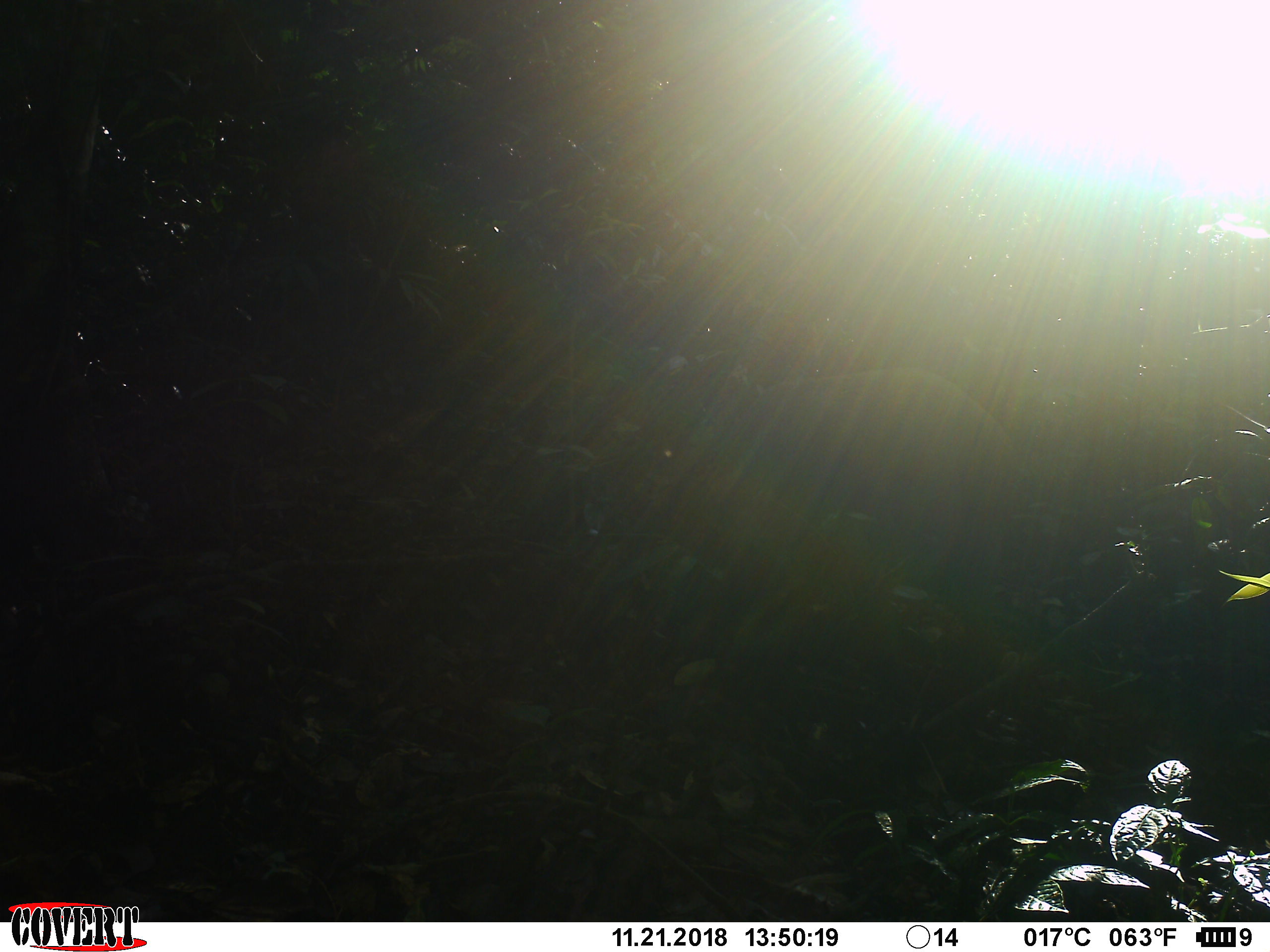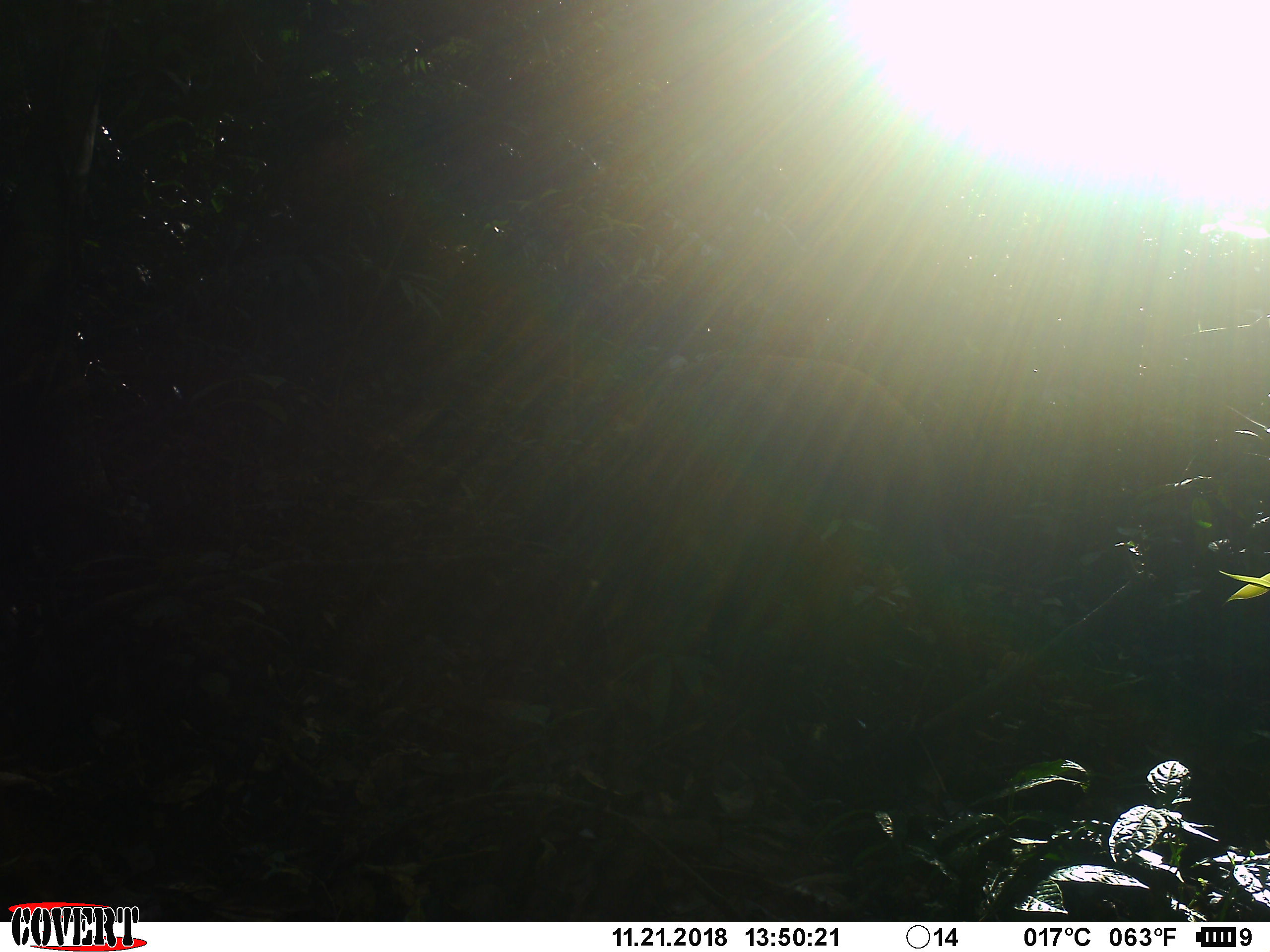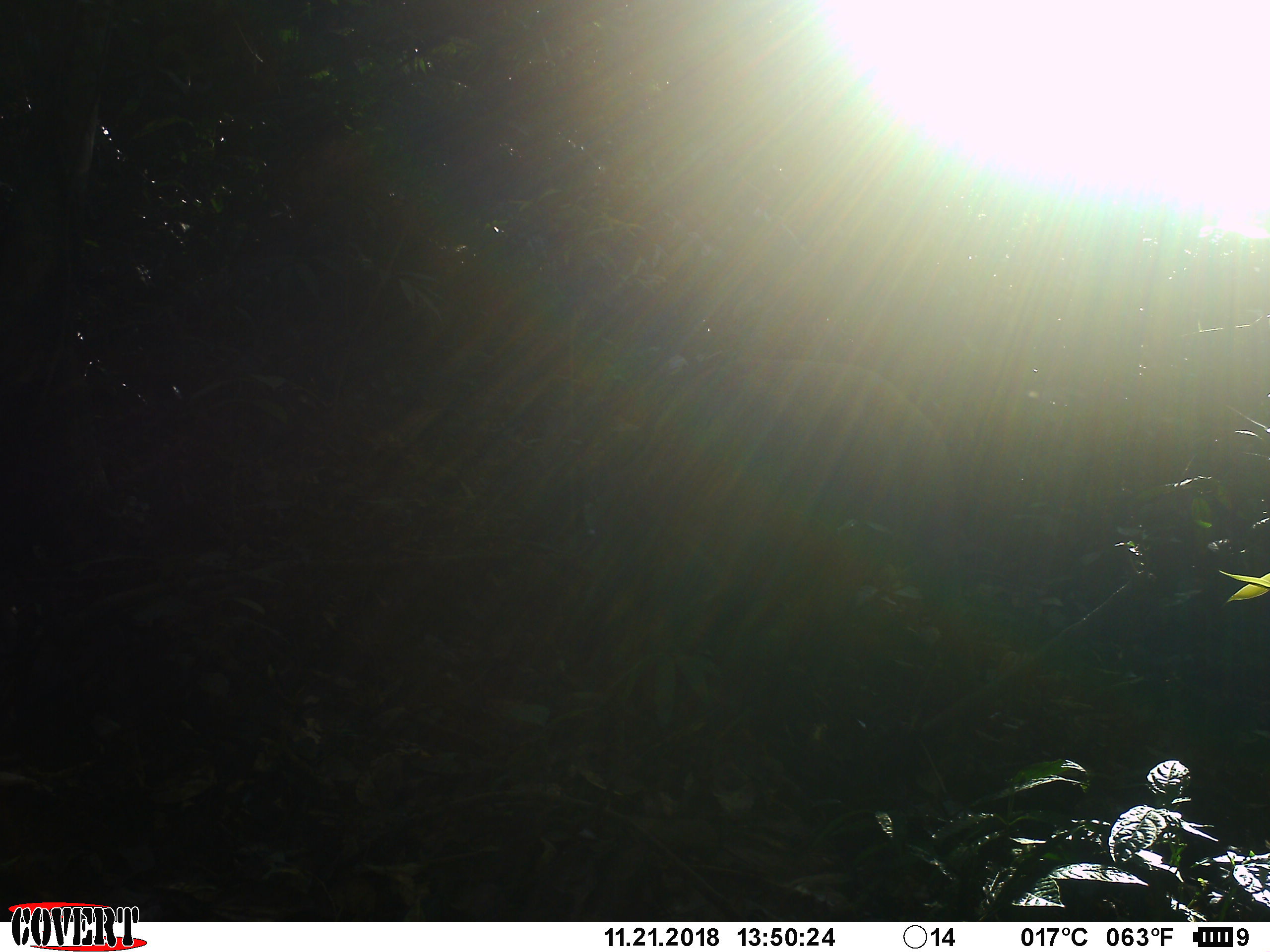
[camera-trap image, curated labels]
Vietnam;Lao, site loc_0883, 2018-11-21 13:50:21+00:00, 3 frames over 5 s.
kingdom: Animalia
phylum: Chordata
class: Mammalia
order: Artiodactyla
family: Suidae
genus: Sus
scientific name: Sus scrofa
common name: eurasian wild pig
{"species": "eurasian wild pig (Sus scrofa)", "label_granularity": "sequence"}